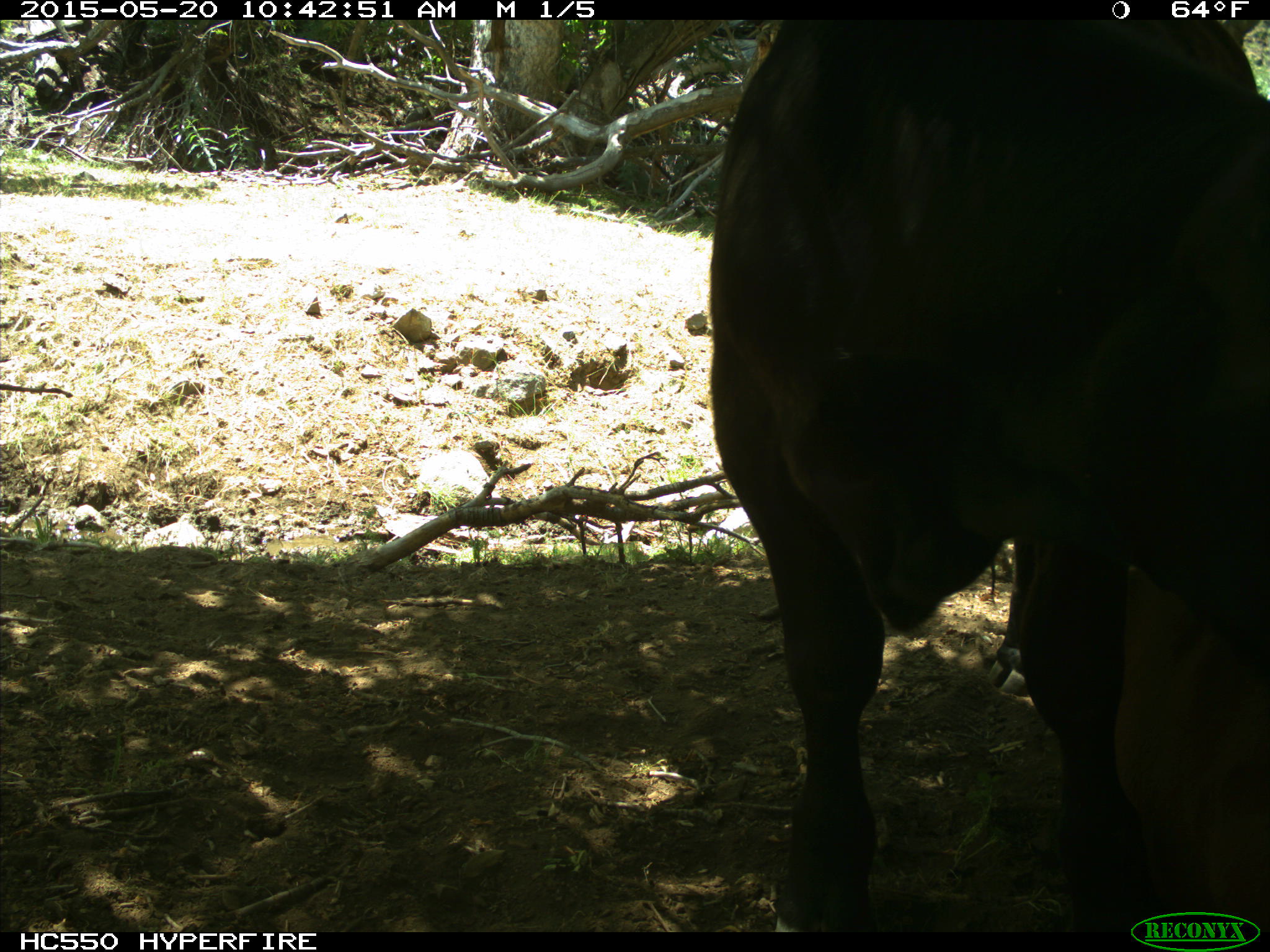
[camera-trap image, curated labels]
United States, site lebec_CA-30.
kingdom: Animalia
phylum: Chordata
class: Mammalia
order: Artiodactyla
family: Bovidae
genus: Bos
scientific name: Bos taurus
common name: domestic cow